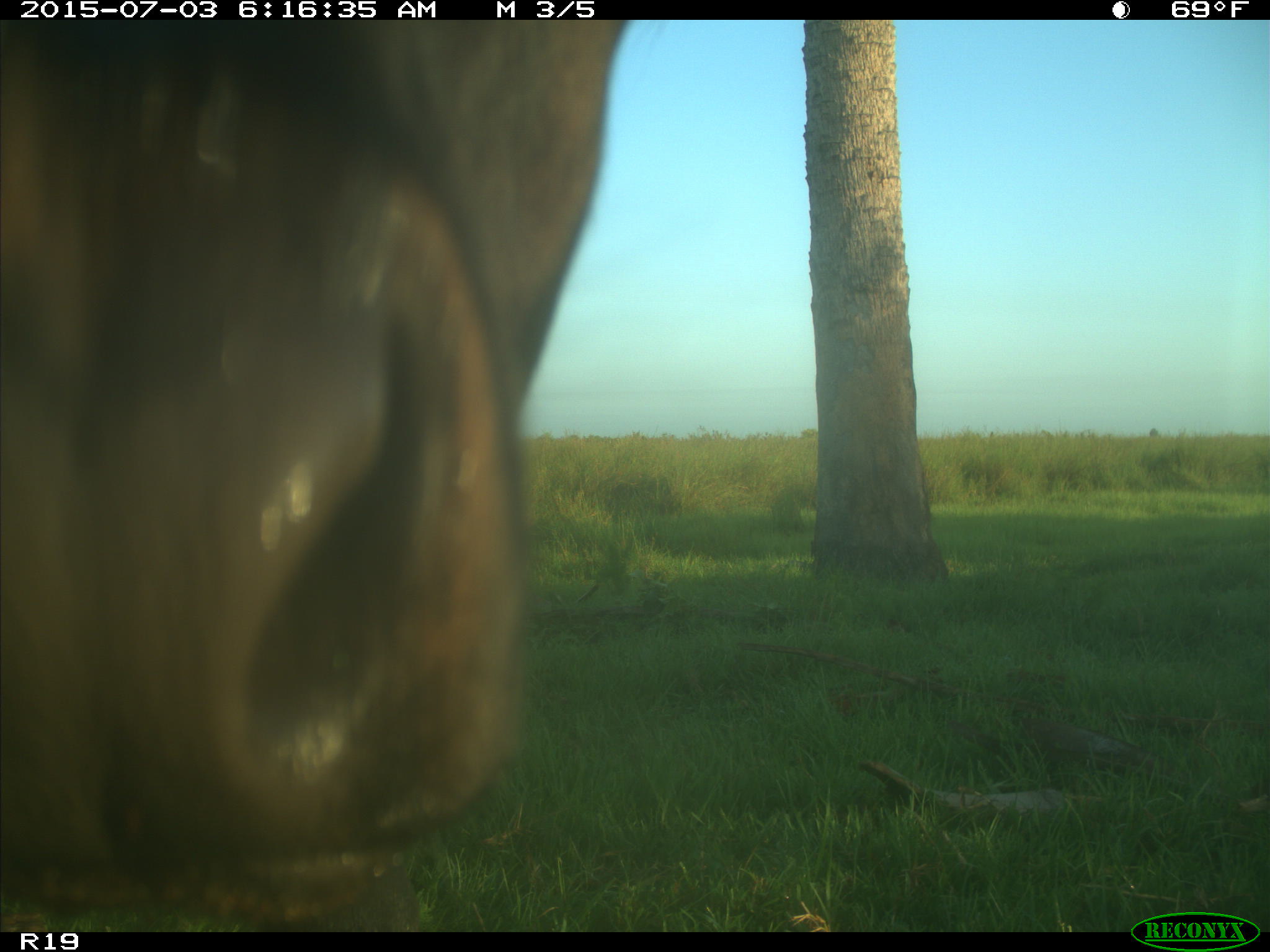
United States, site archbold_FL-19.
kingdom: Animalia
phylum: Chordata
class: Mammalia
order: Artiodactyla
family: Bovidae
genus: Bos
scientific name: Bos taurus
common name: domestic cow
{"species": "Bos taurus (domestic cow)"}